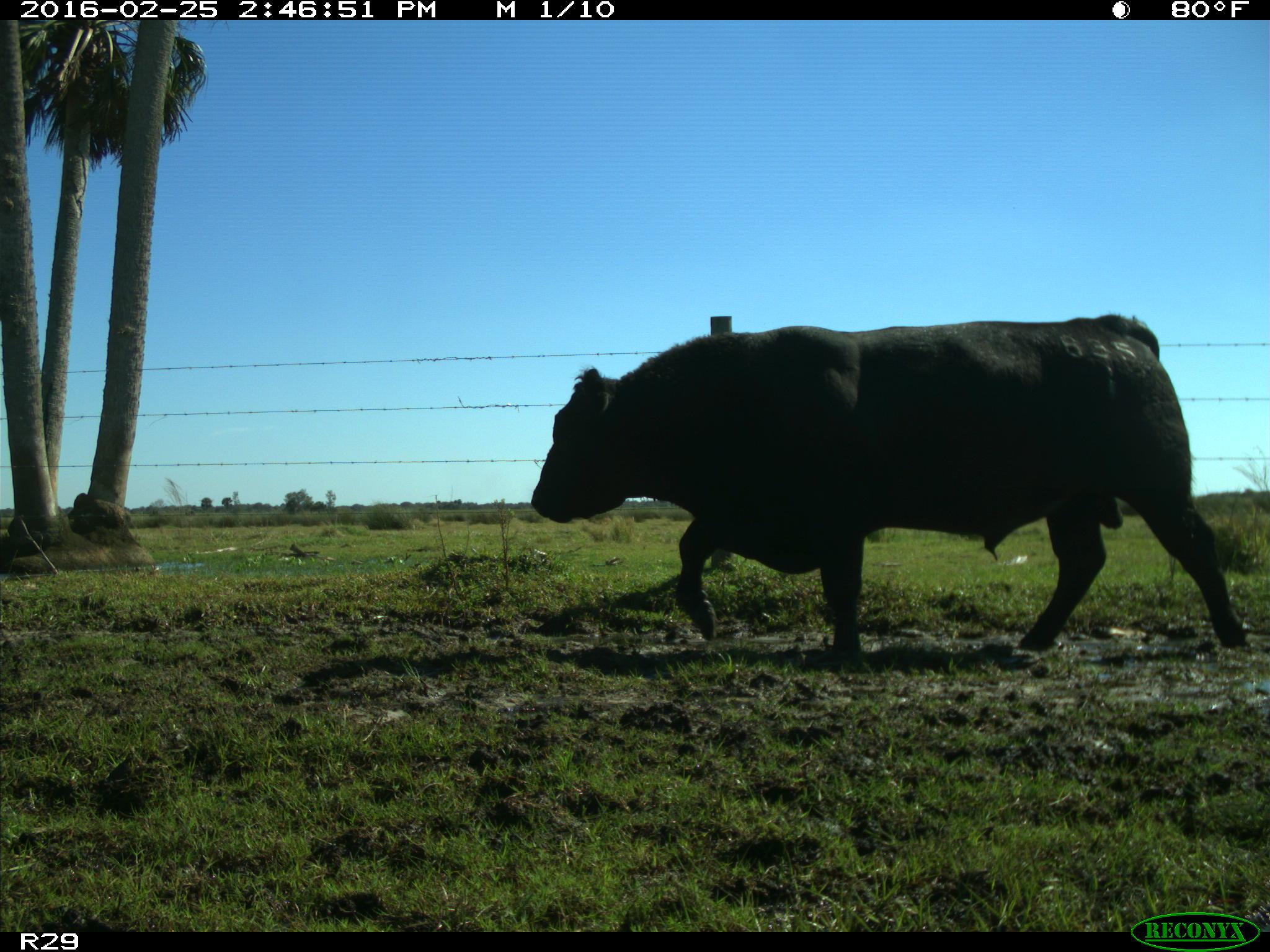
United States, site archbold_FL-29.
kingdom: Animalia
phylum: Chordata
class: Mammalia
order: Artiodactyla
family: Bovidae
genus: Bos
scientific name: Bos taurus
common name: domestic cow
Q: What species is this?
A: Bos taurus (domestic cow).